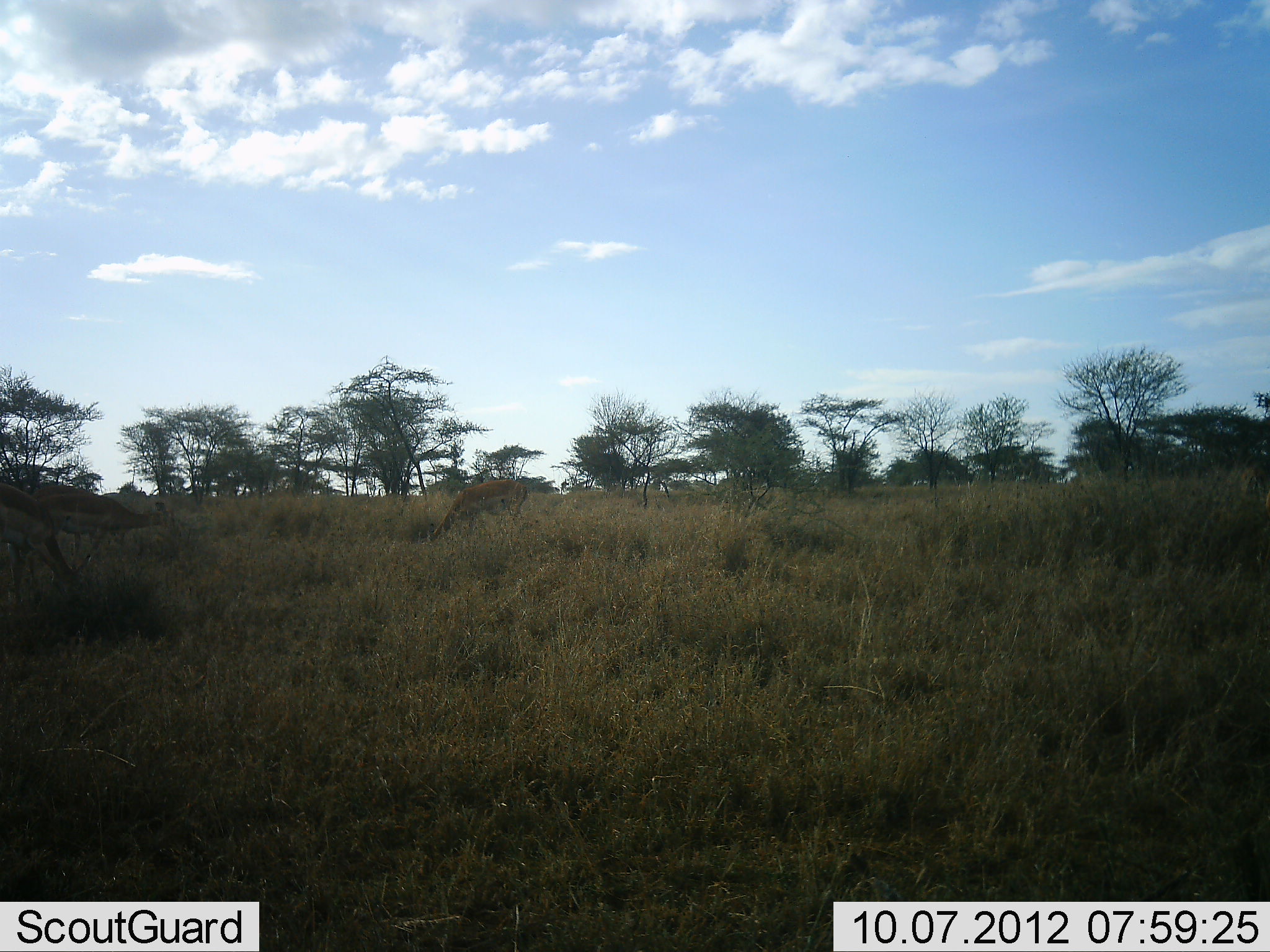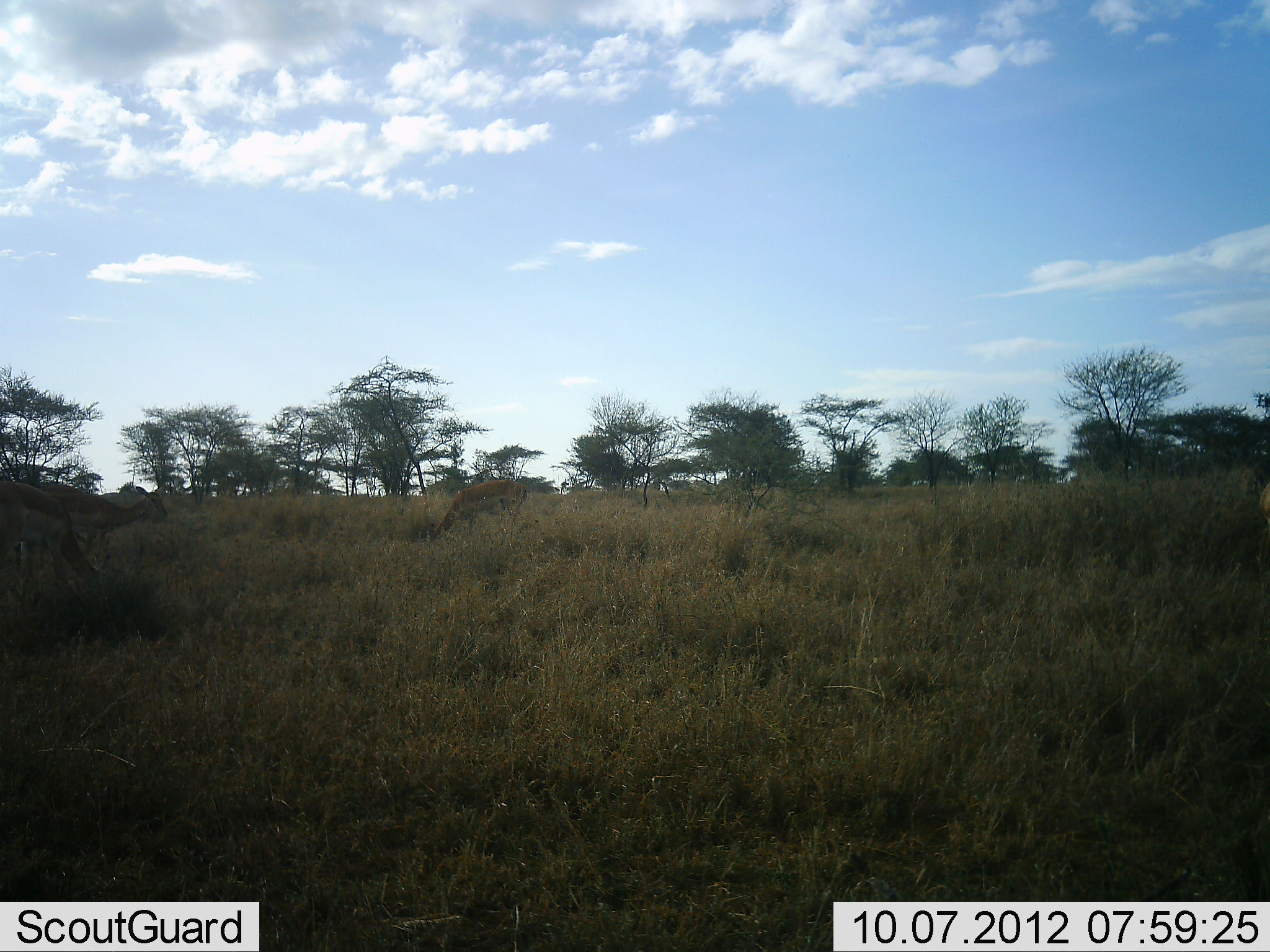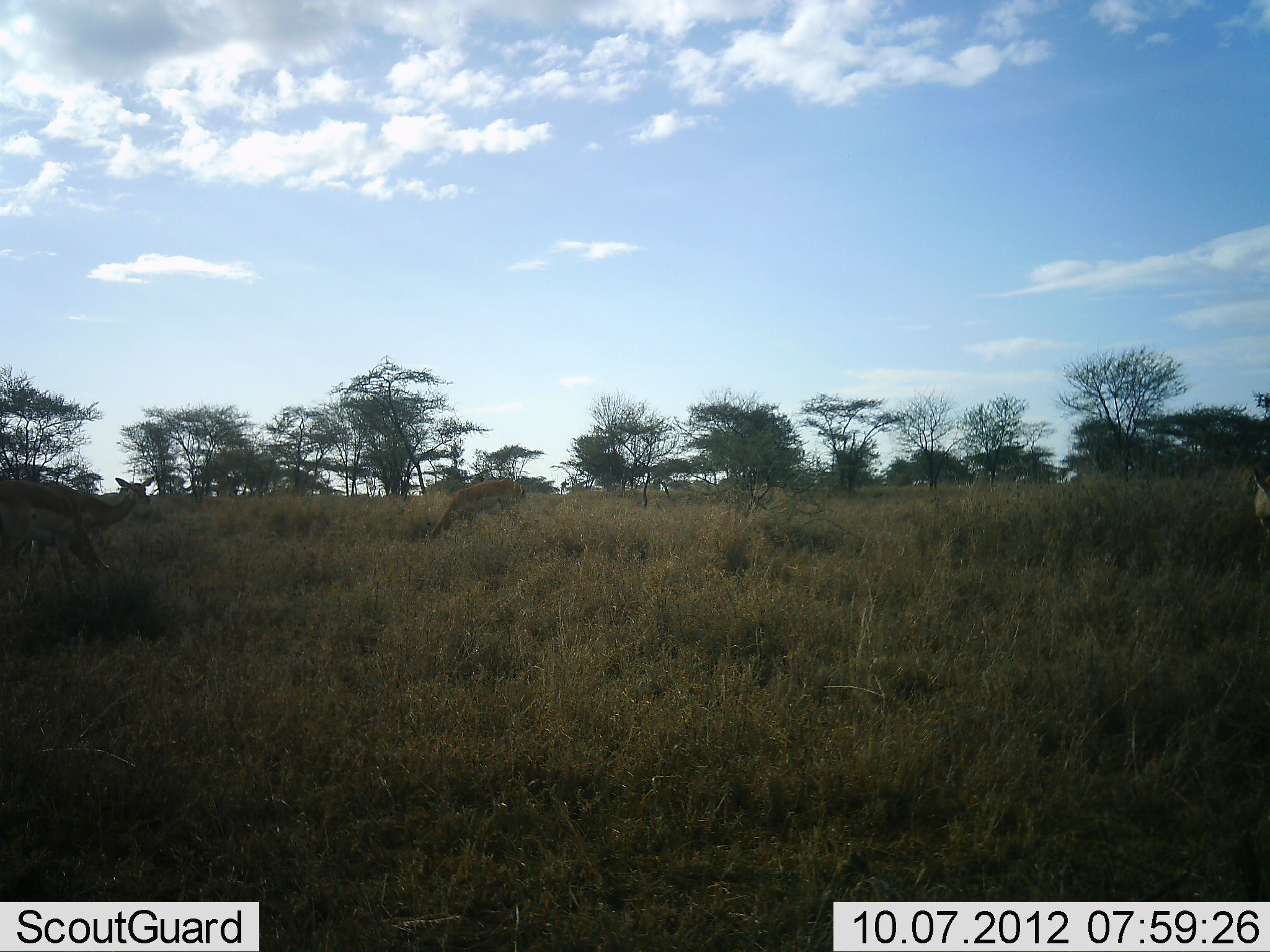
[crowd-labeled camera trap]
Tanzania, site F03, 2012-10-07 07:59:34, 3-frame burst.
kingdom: Animalia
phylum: Chordata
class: Mammalia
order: Artiodactyla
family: Bovidae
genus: Nanger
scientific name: Nanger granti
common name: grant's gazelle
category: gazellegrants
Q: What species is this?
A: Gazellegrants (grant's gazelle) (Nanger granti).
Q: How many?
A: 3.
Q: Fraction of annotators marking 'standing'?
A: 50%.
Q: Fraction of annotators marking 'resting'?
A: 0%.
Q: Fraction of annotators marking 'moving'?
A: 10%.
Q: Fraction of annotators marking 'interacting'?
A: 0%.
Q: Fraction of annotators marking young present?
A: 0%.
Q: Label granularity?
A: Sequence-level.